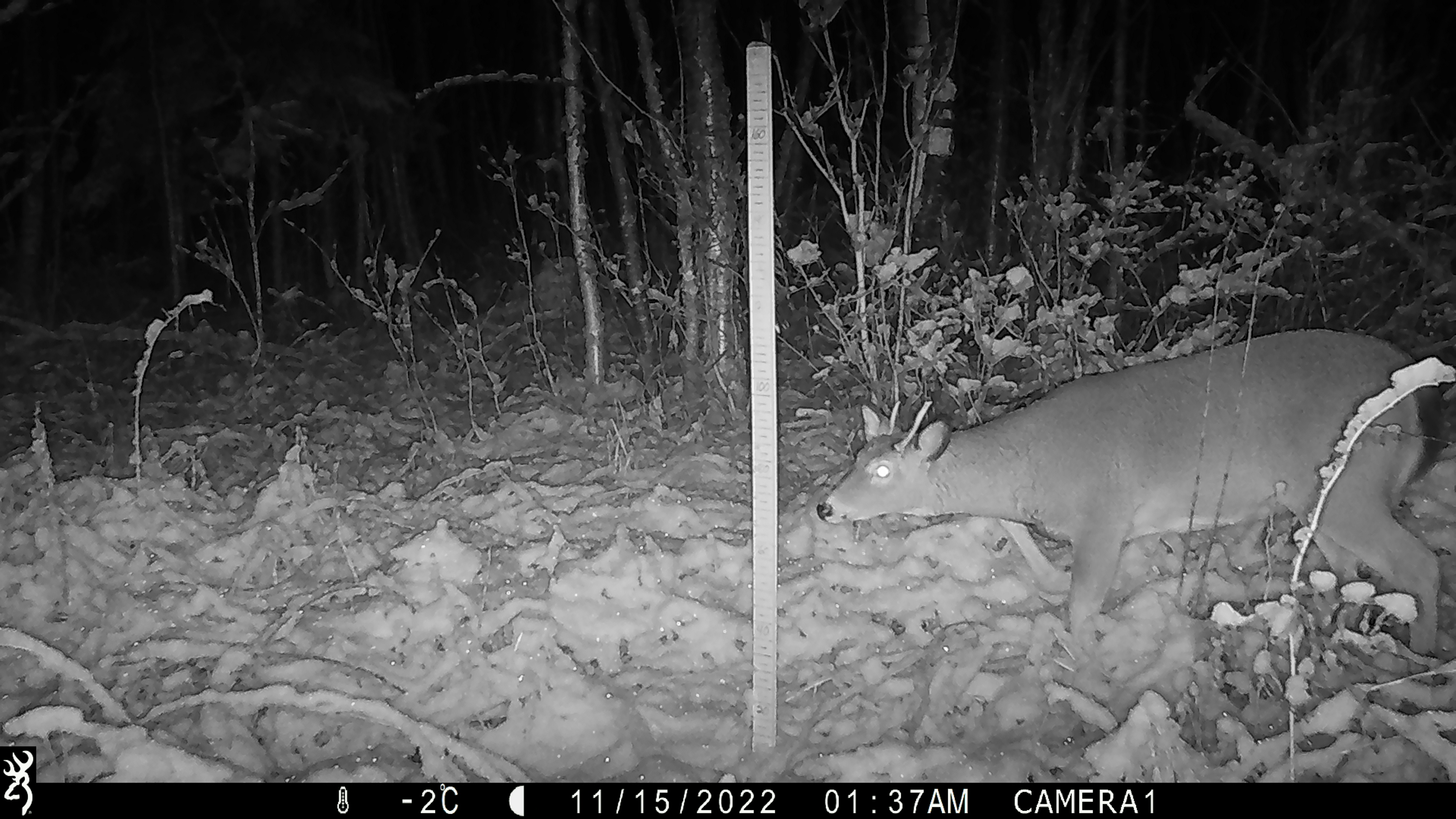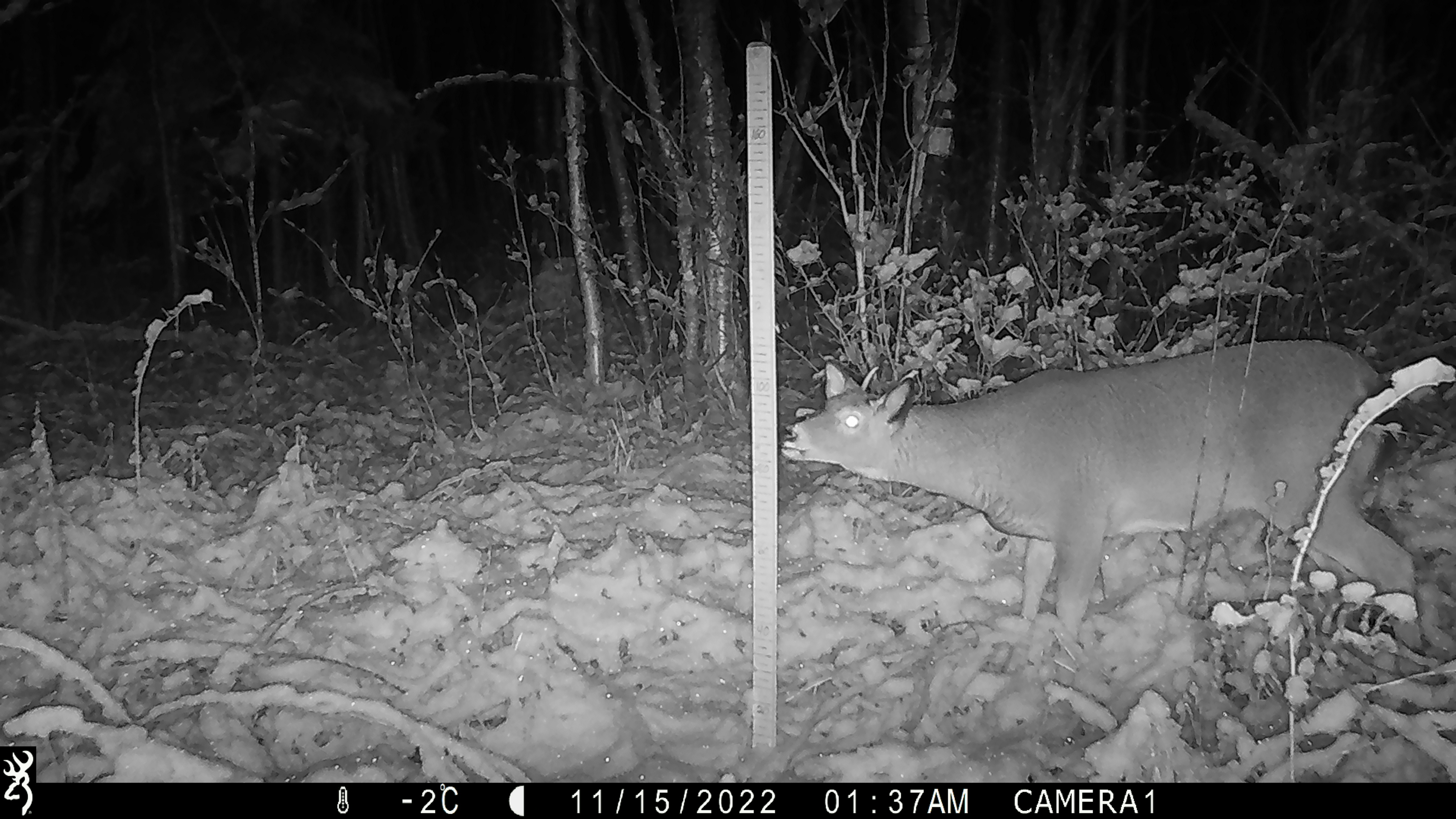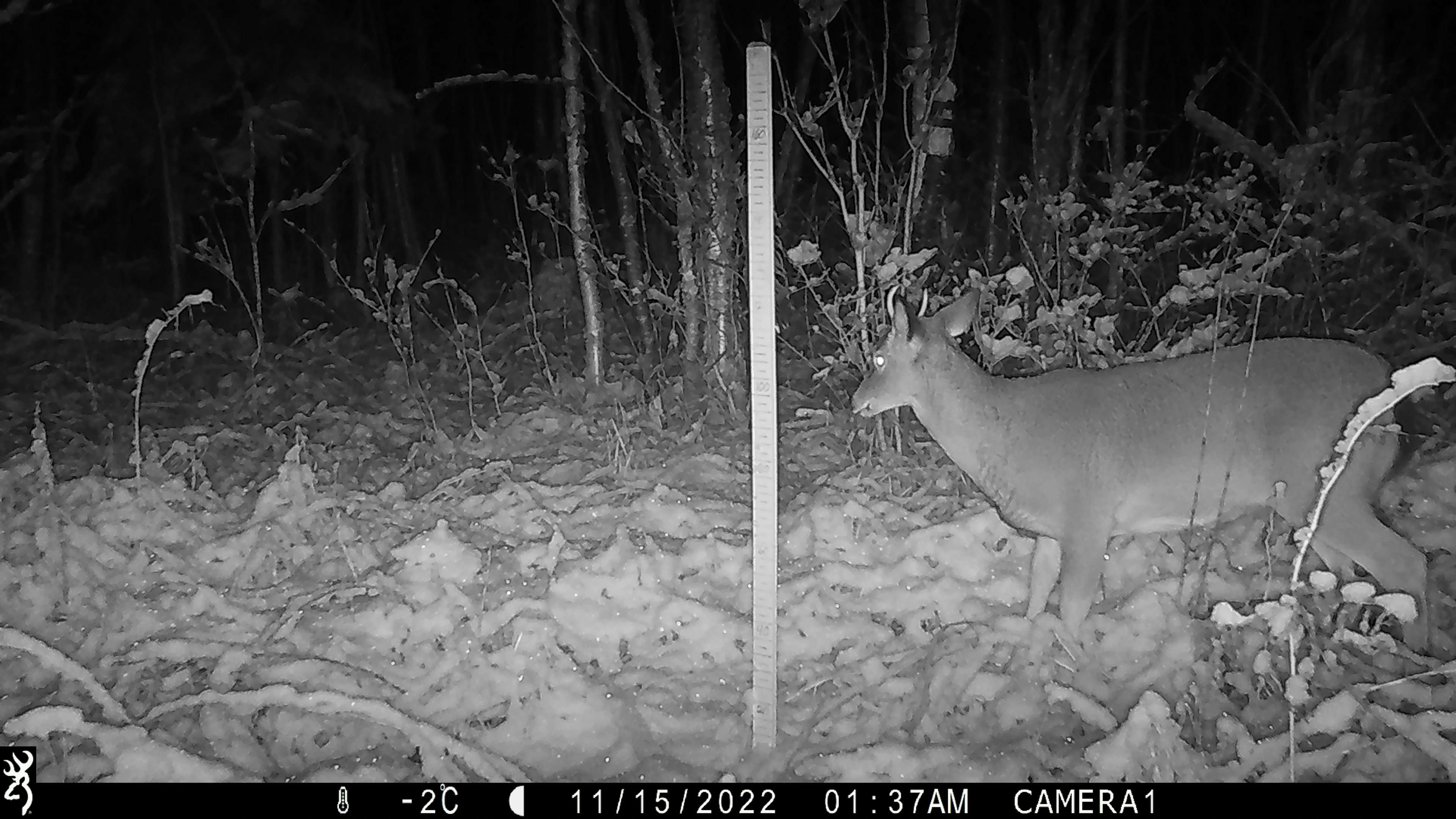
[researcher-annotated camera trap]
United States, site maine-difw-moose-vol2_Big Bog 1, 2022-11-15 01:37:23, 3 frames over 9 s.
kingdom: Animalia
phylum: Chordata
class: Mammalia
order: Artiodactyla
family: Cervidae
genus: Odocoileus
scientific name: Odocoileus virginianus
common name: white-tailed deer